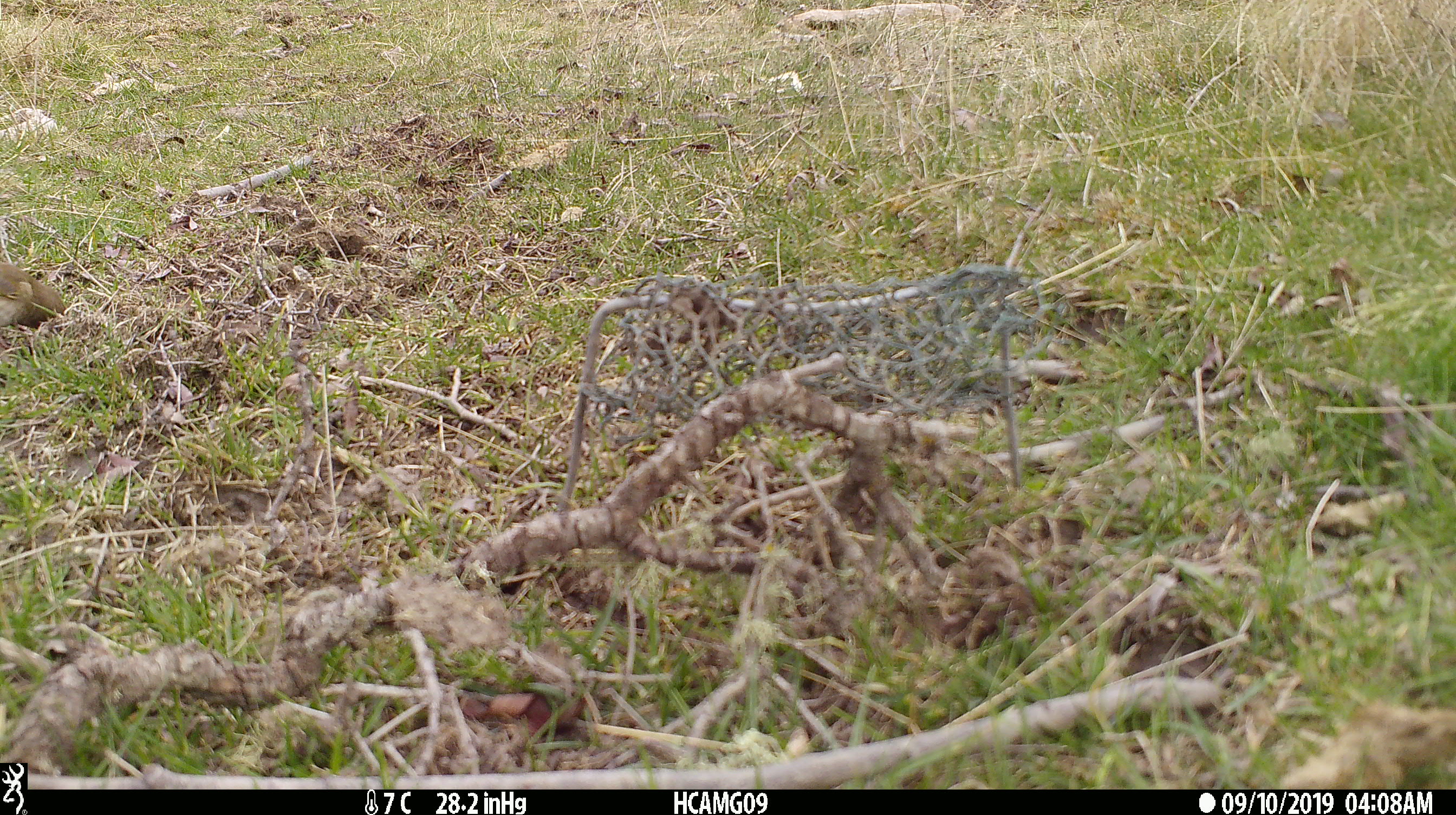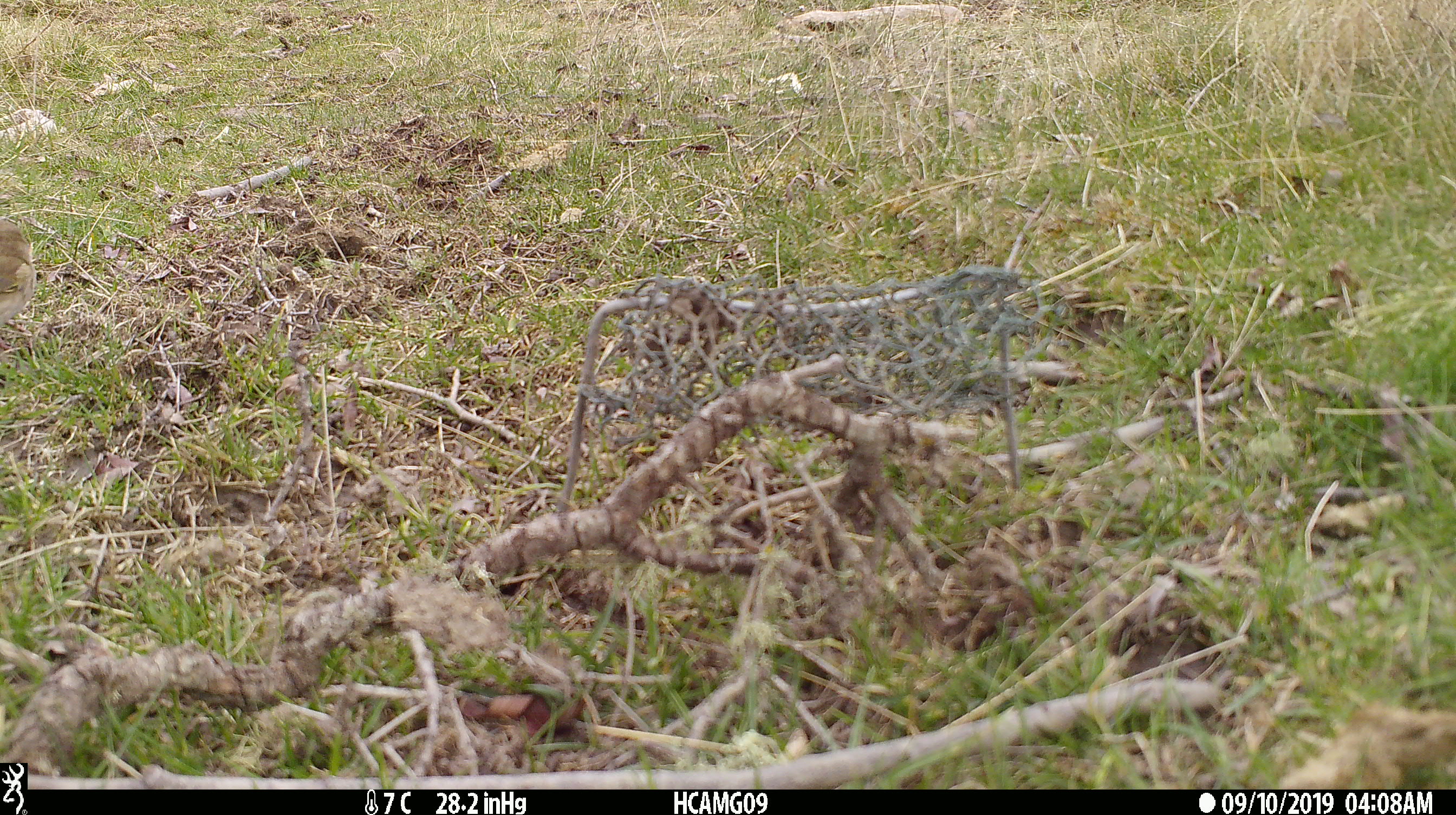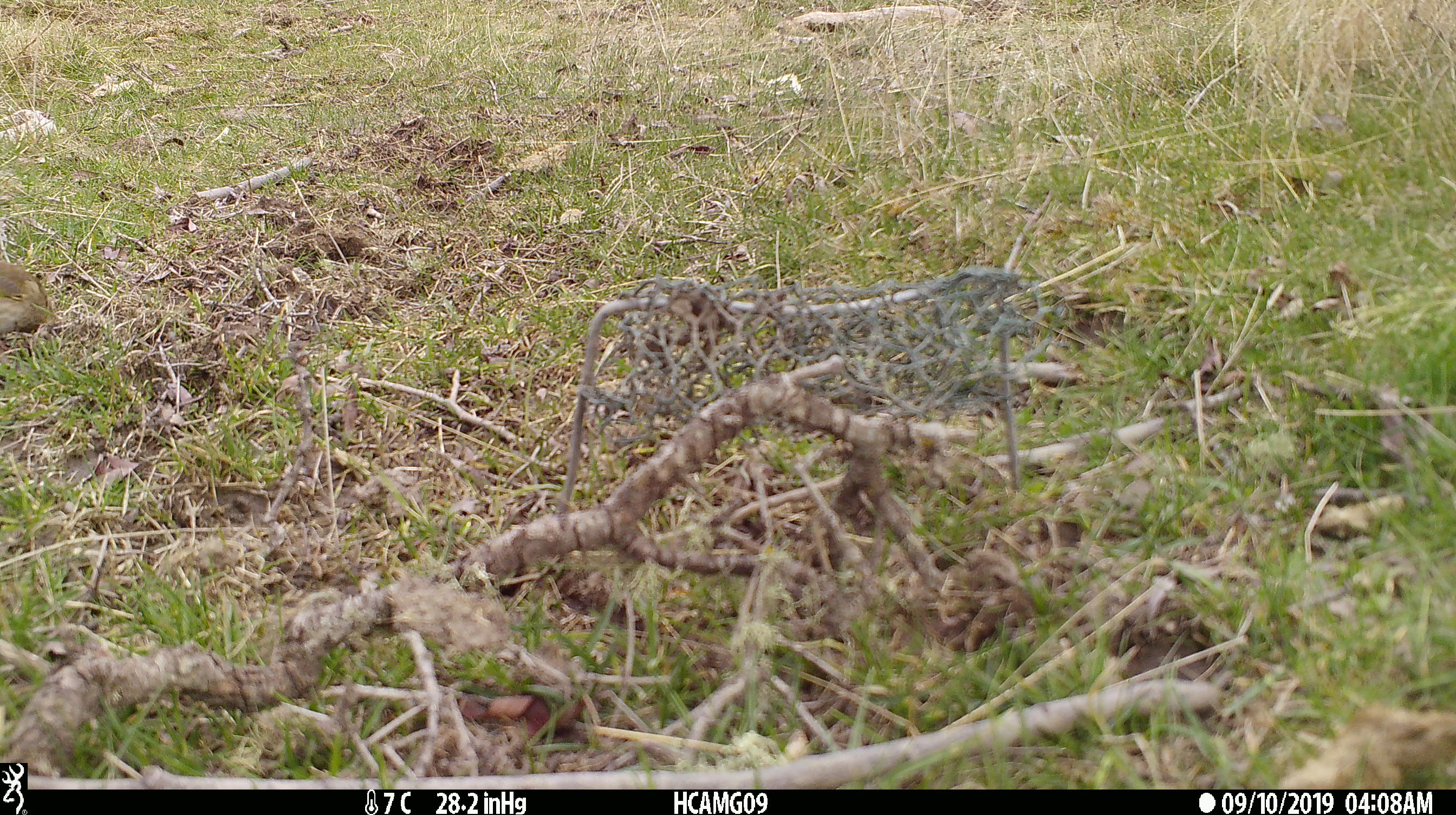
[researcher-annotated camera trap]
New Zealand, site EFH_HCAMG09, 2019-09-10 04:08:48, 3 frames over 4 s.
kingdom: Animalia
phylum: Chordata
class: Aves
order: Passeriformes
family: Fringillidae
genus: Chloris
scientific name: Chloris chloris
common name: greenfinch